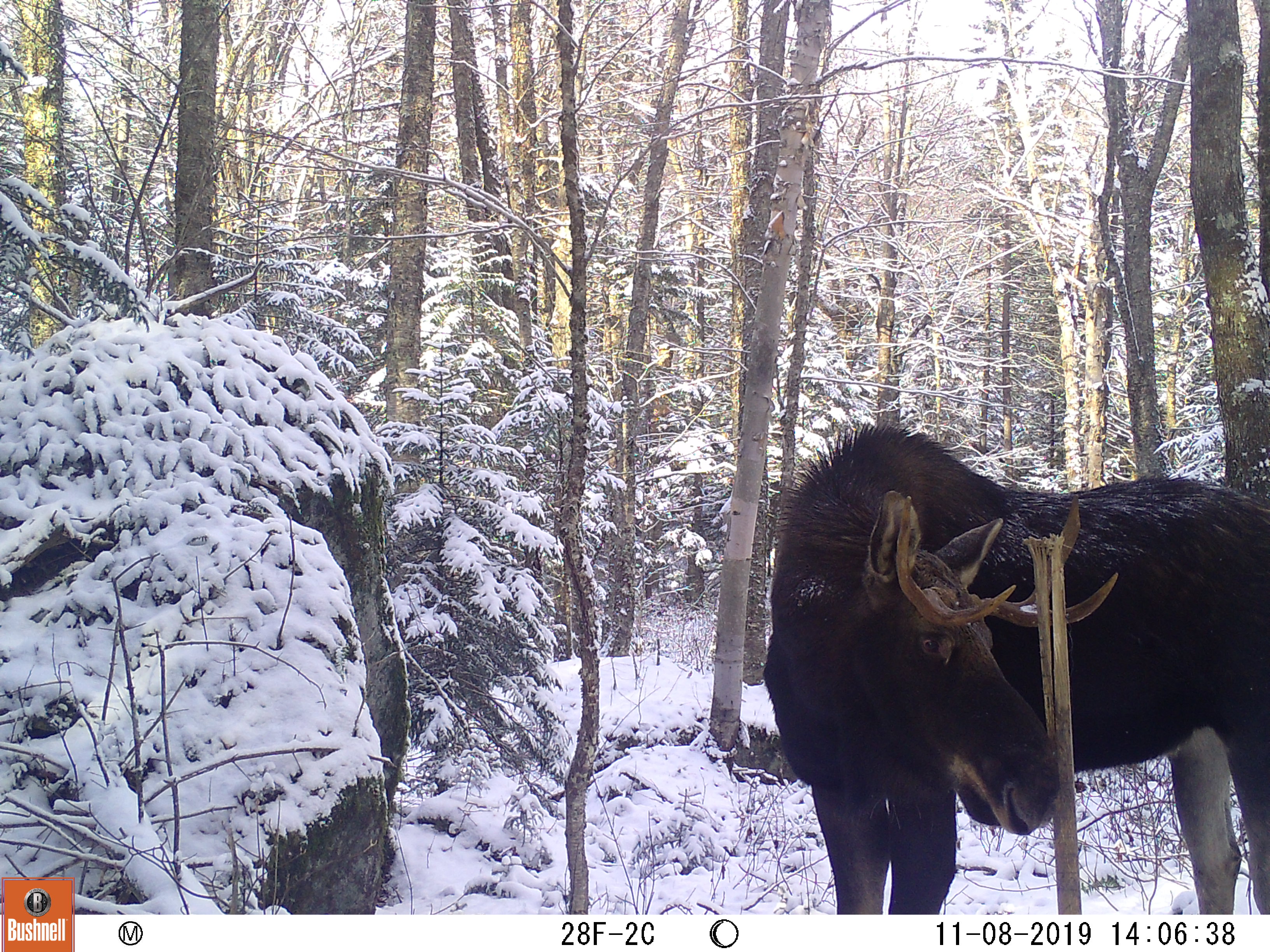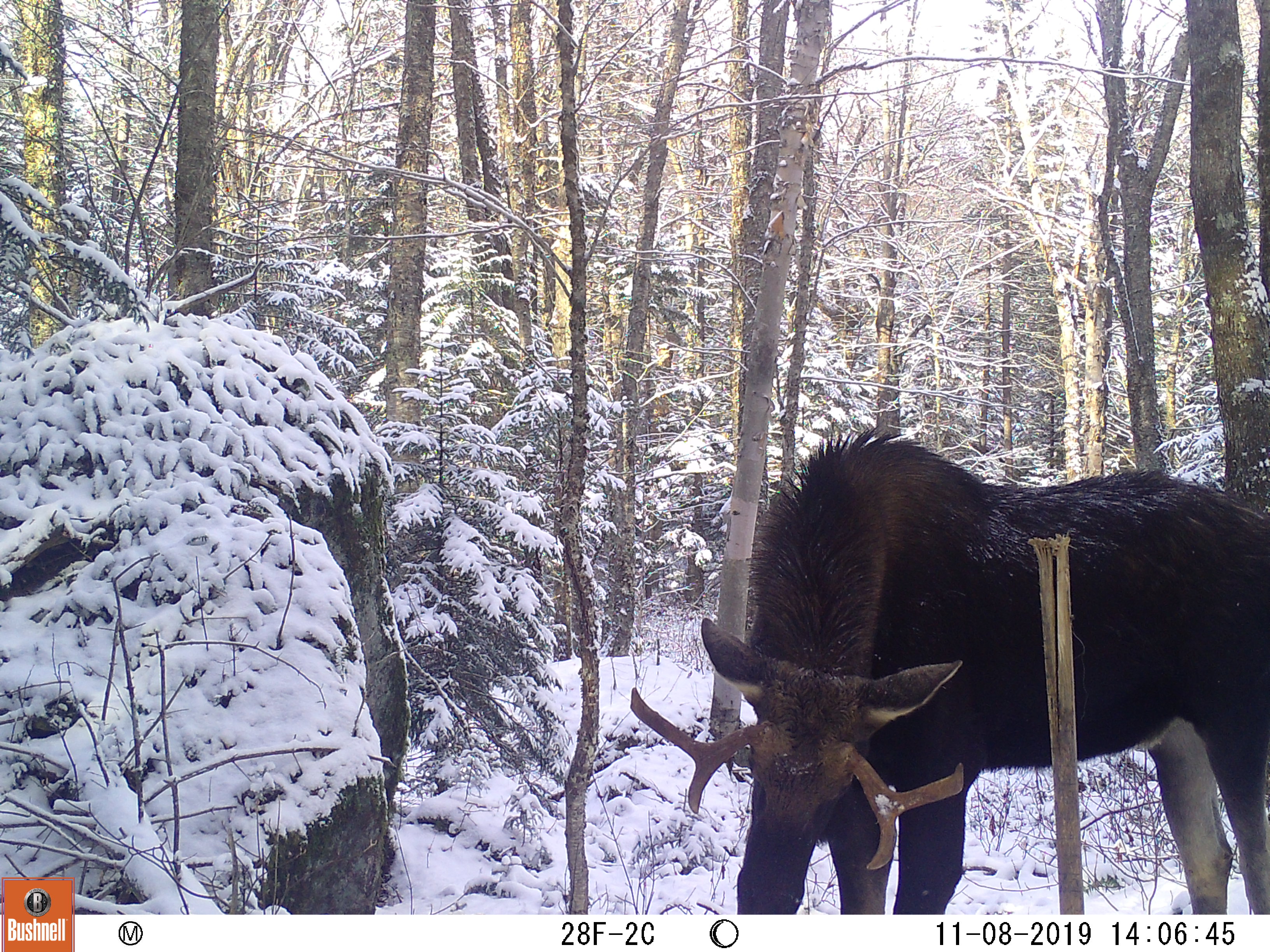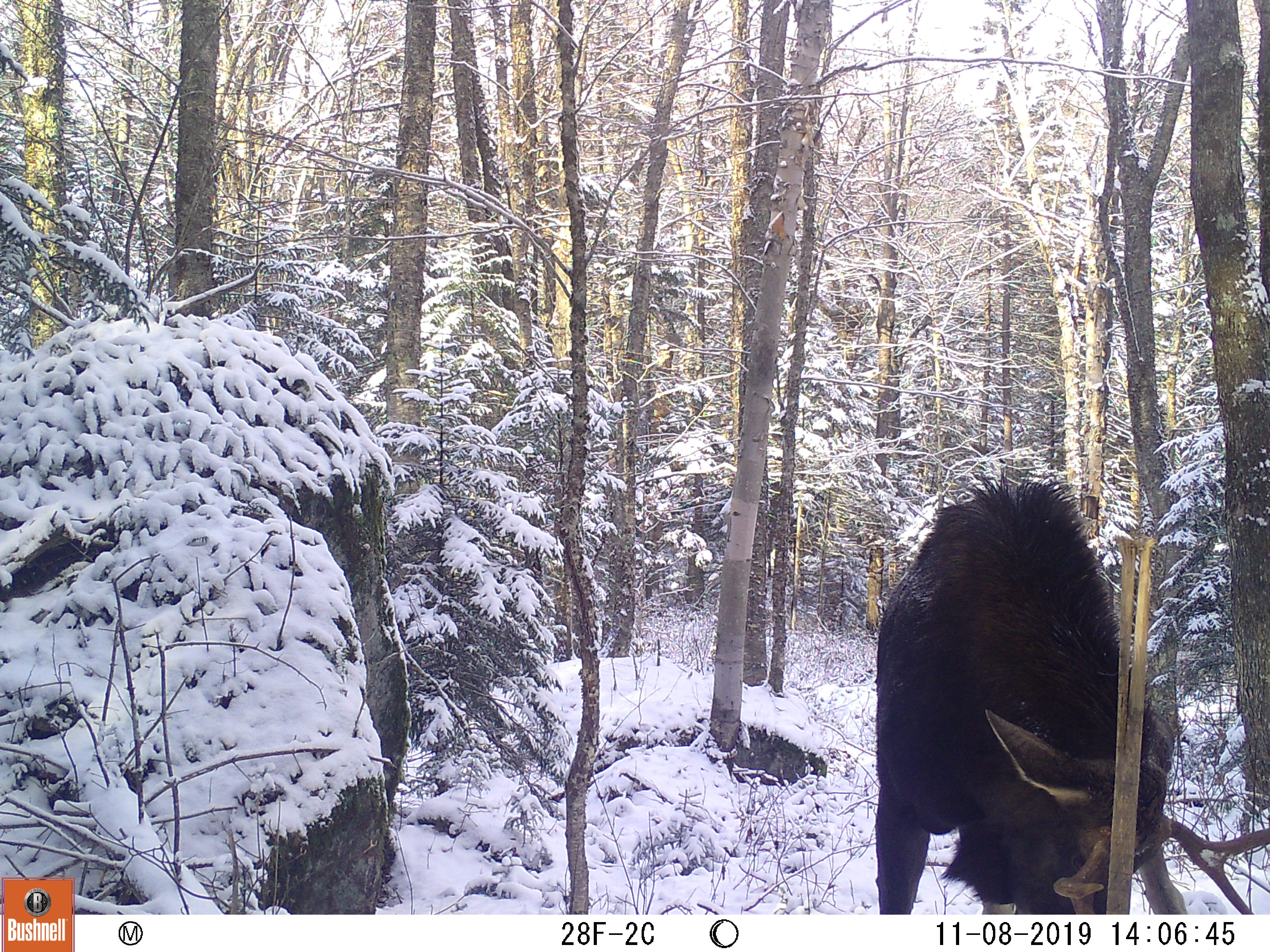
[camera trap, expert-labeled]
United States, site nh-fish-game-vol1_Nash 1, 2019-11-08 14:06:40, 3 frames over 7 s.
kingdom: Animalia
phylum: Chordata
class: Mammalia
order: Artiodactyla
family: Cervidae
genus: Alces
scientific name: Alces alces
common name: moose